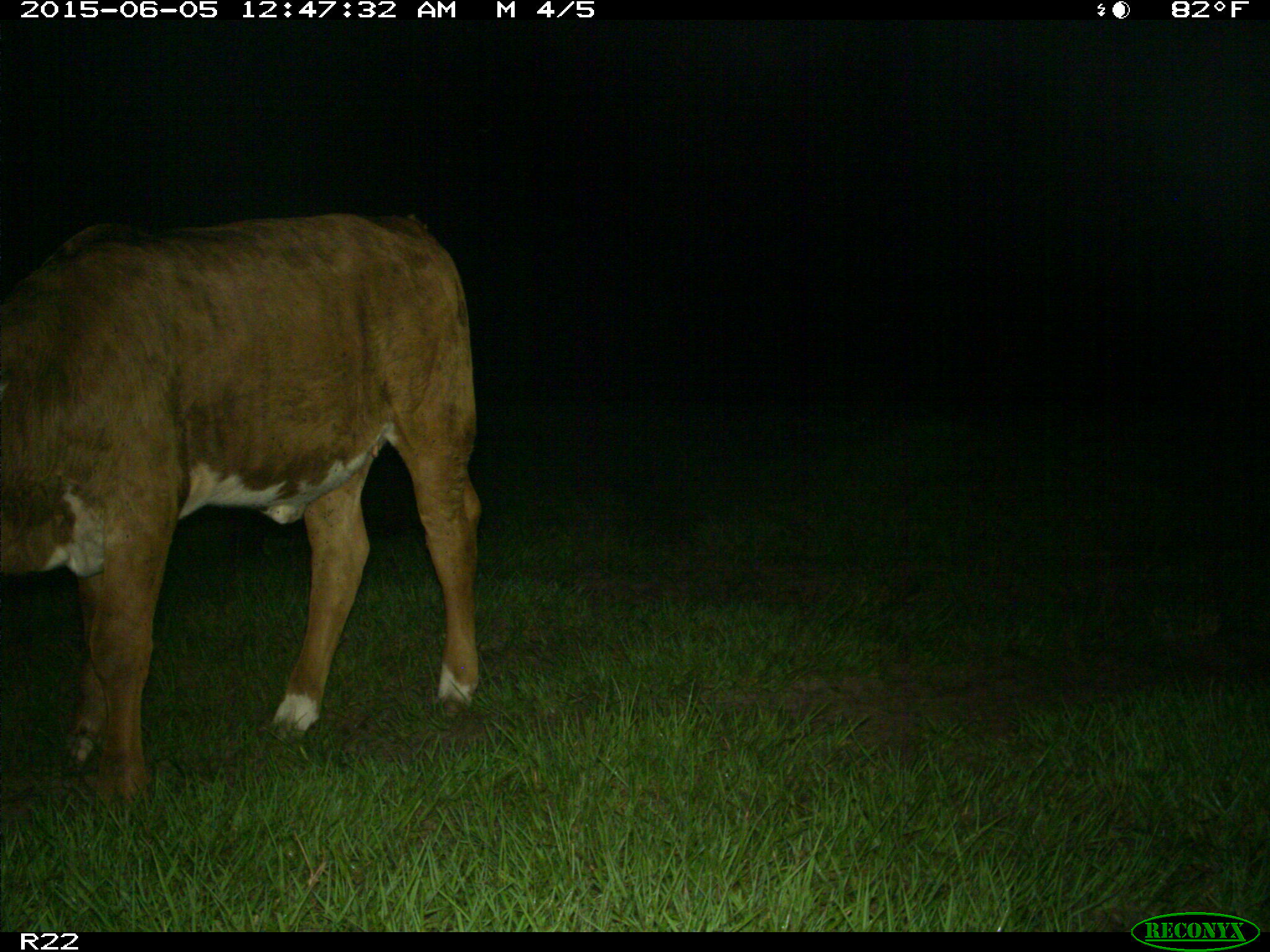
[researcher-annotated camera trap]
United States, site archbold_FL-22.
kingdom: Animalia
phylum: Chordata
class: Mammalia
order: Artiodactyla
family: Bovidae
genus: Bos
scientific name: Bos taurus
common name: domestic cow